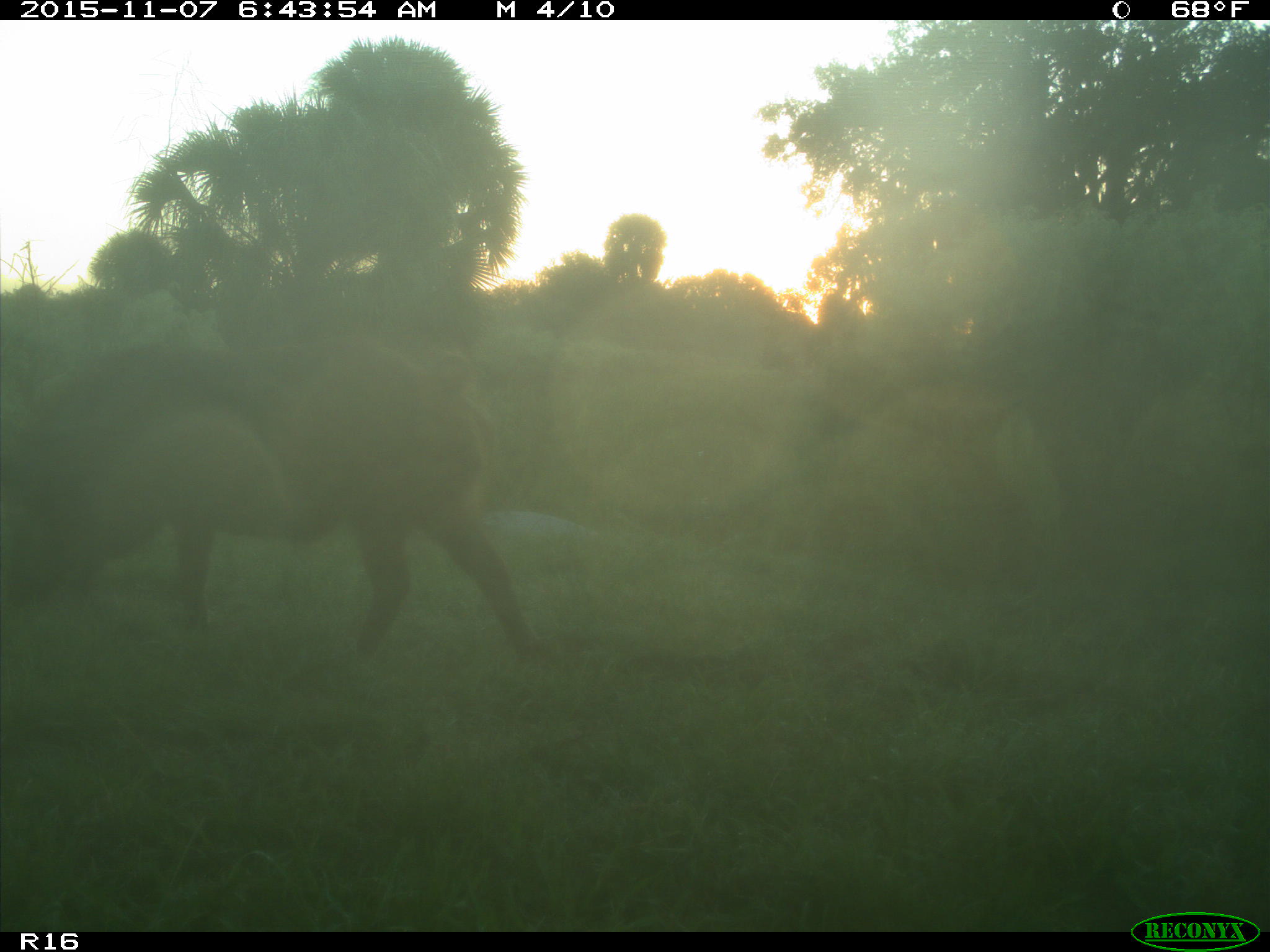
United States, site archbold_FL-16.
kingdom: Animalia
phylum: Chordata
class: Mammalia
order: Artiodactyla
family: Suidae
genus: Sus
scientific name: Sus scrofa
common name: wild boar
Sus scrofa (wild boar).